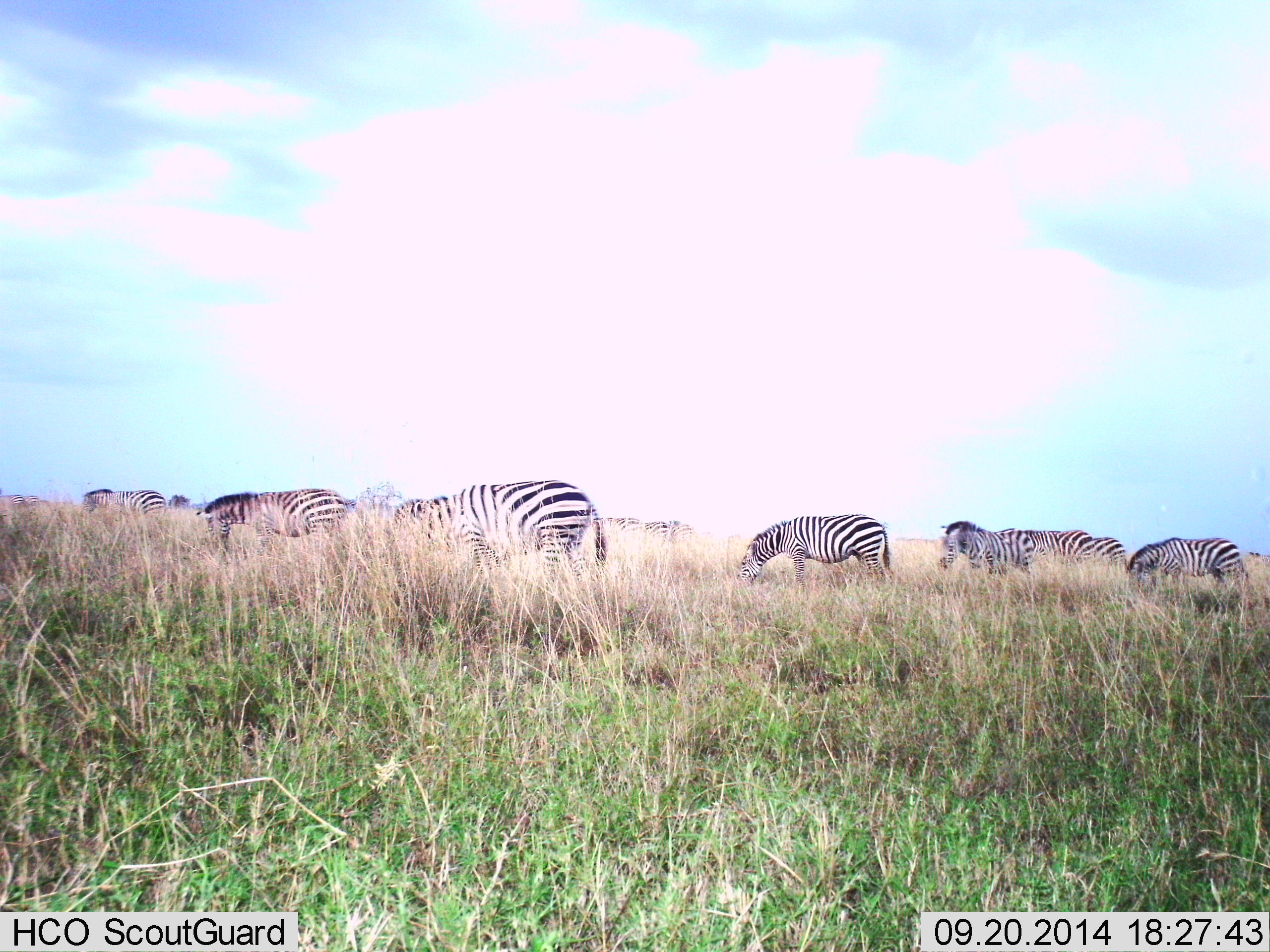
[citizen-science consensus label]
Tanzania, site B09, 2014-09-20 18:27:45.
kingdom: Animalia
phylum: Chordata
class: Mammalia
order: Perissodactyla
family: Equidae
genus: Equus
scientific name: Equus quagga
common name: plains zebra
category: zebra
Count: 8.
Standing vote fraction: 60%.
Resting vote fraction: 0%.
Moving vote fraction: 10%.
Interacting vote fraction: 0%.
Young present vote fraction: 0%.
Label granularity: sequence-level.